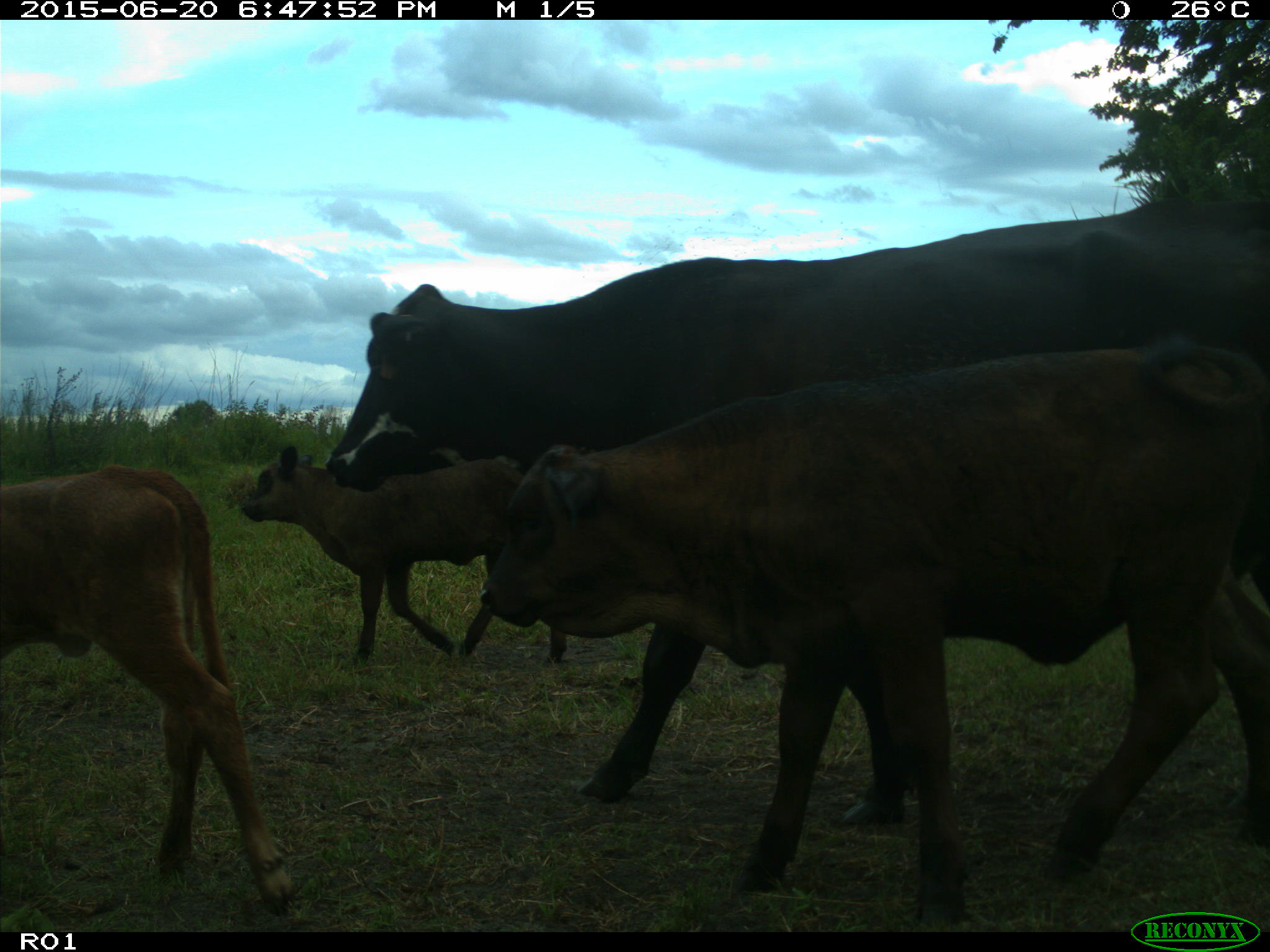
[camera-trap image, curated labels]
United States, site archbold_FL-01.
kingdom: Animalia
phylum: Chordata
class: Mammalia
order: Artiodactyla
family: Bovidae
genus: Bos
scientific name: Bos taurus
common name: domestic cow